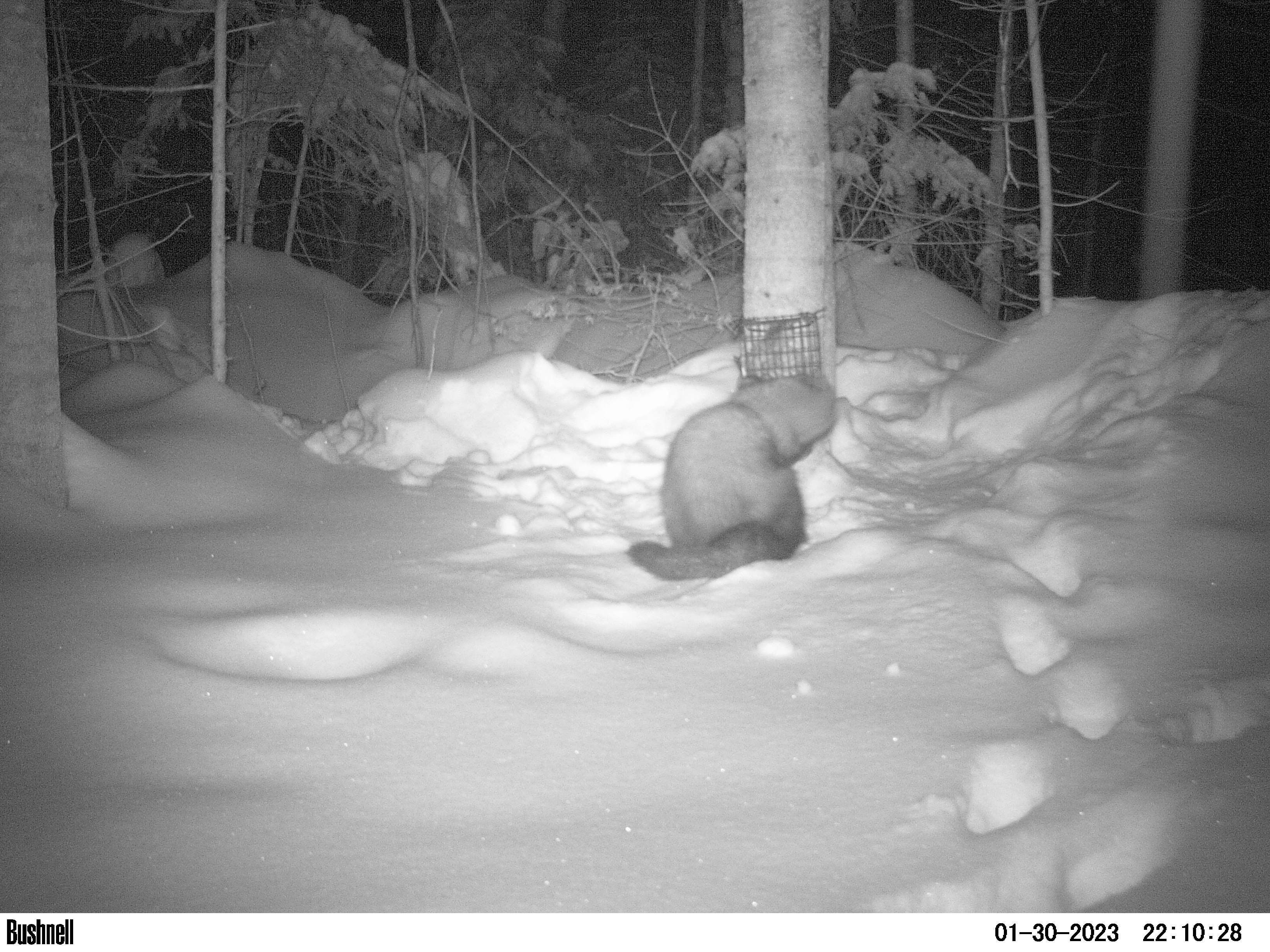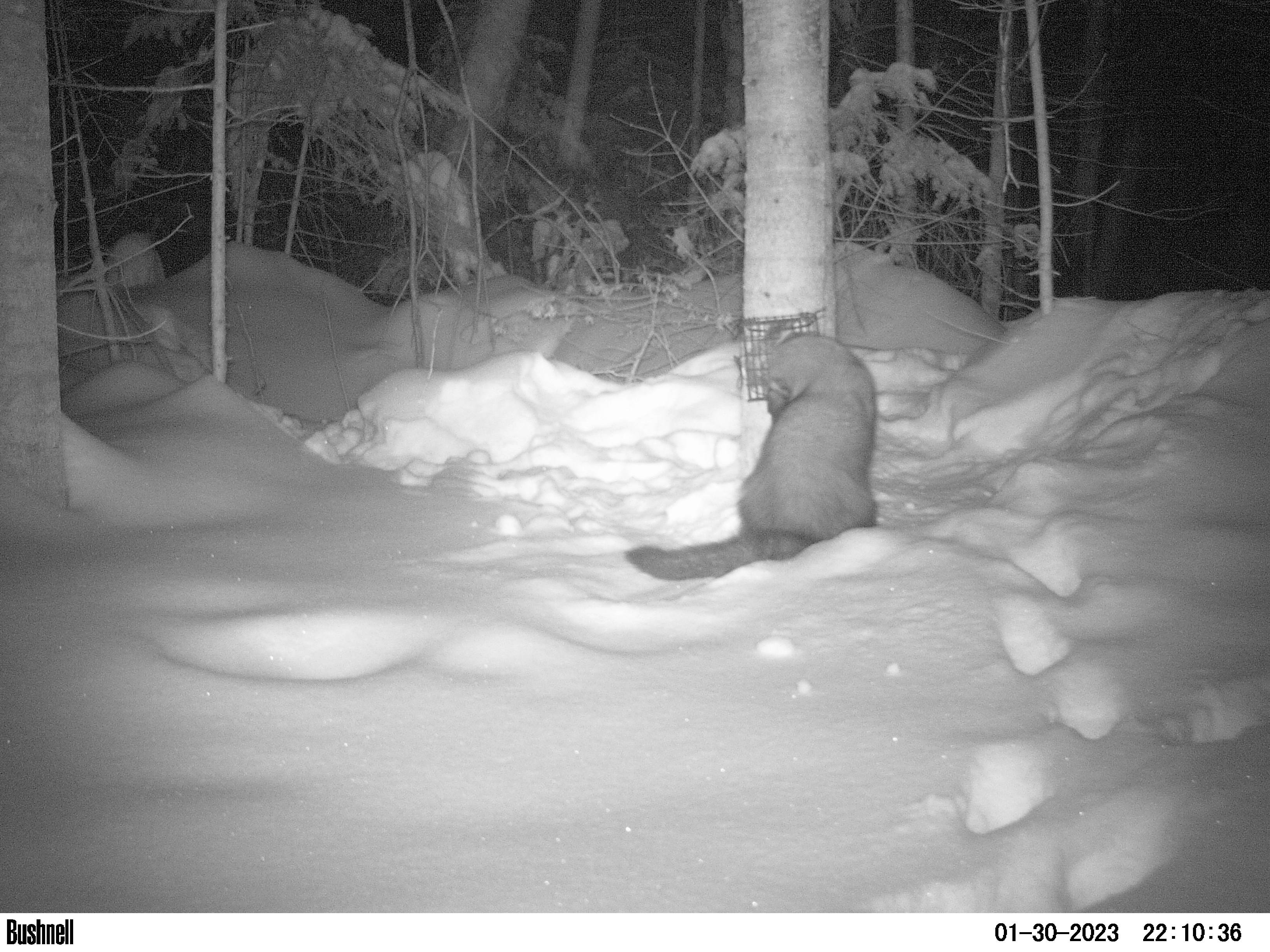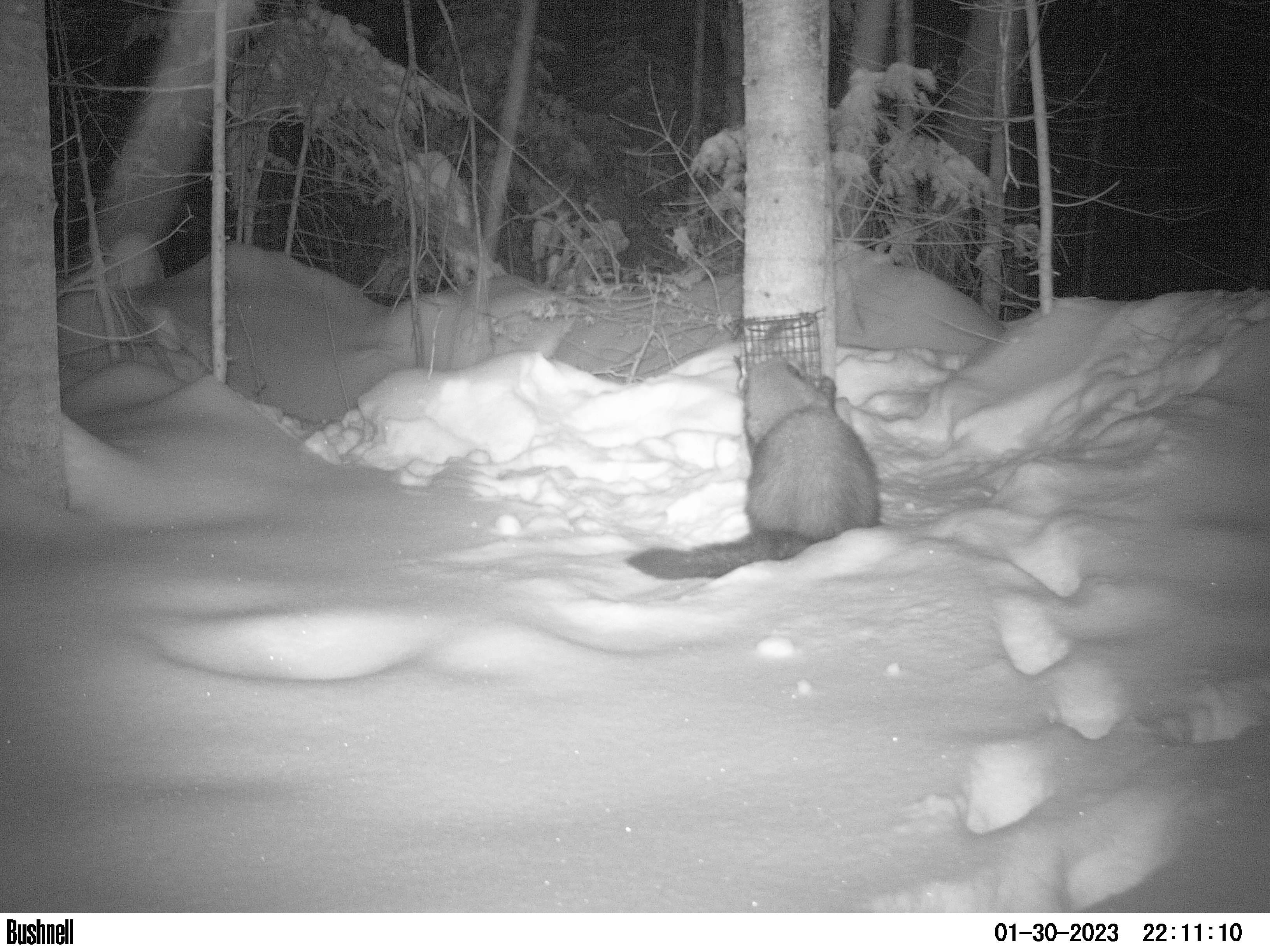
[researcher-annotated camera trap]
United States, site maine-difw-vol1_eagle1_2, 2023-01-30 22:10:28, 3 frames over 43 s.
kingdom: Animalia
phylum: Chordata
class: Mammalia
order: Carnivora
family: Mustelidae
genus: Pekania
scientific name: Pekania pennanti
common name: fisher